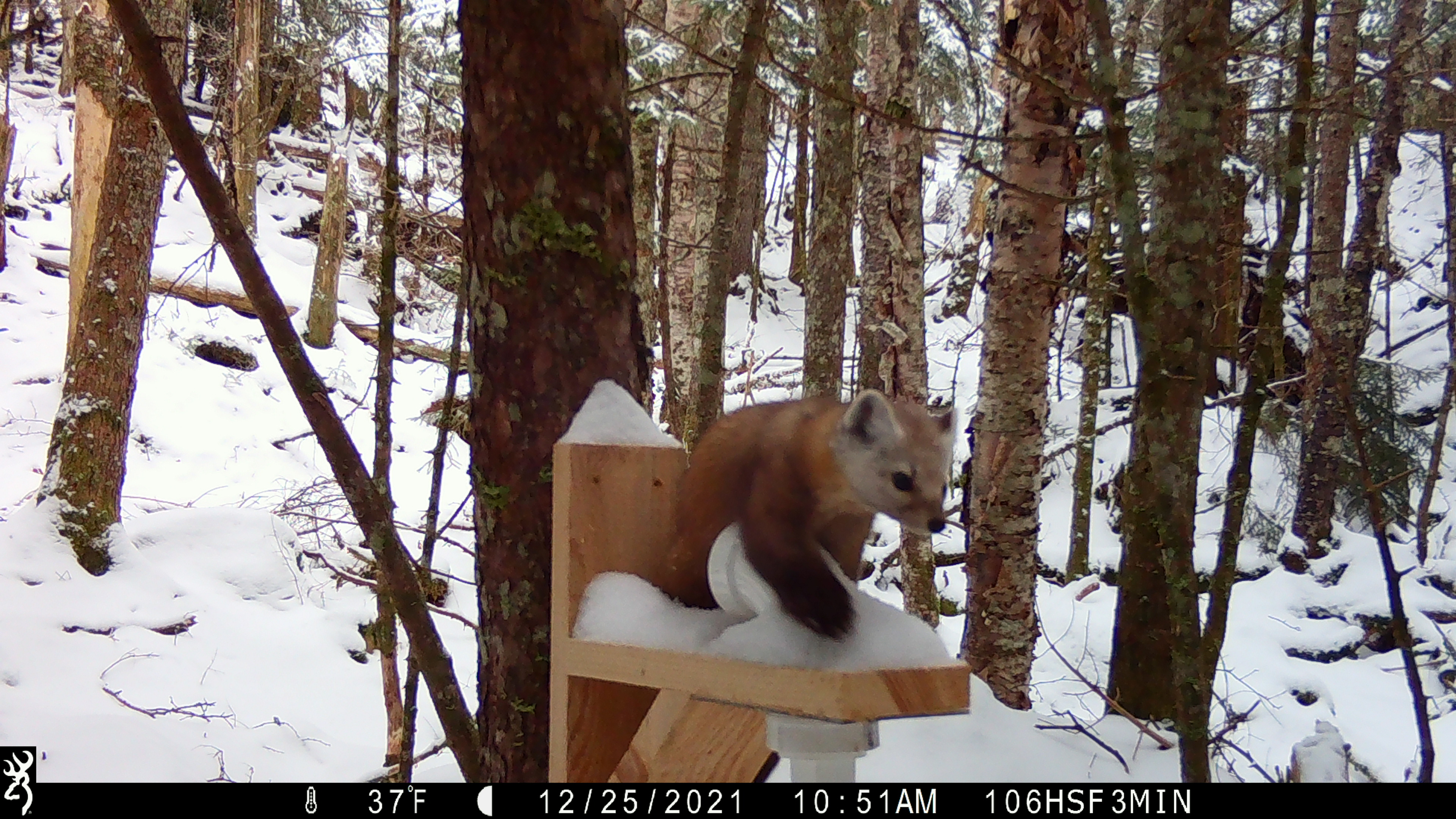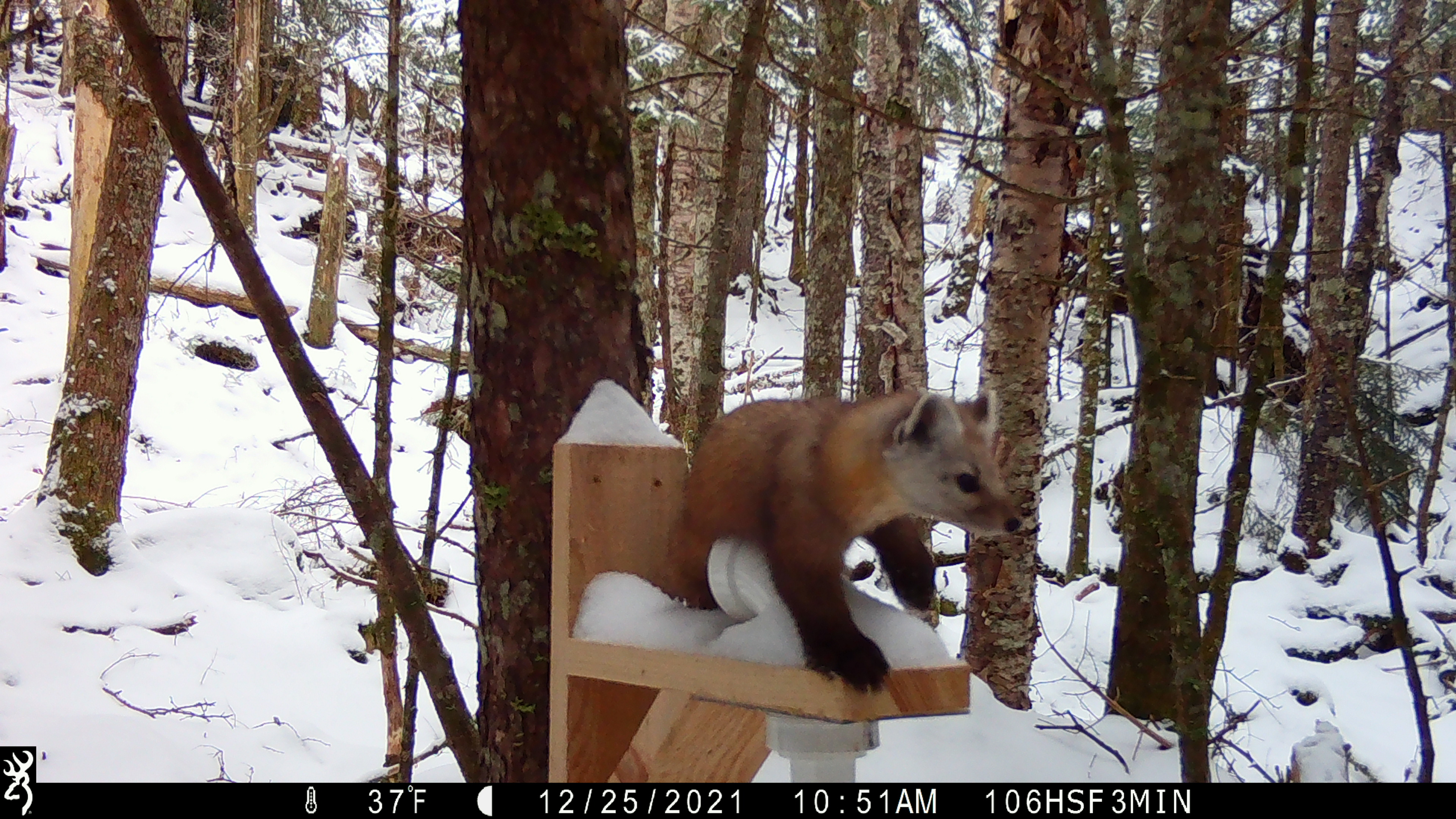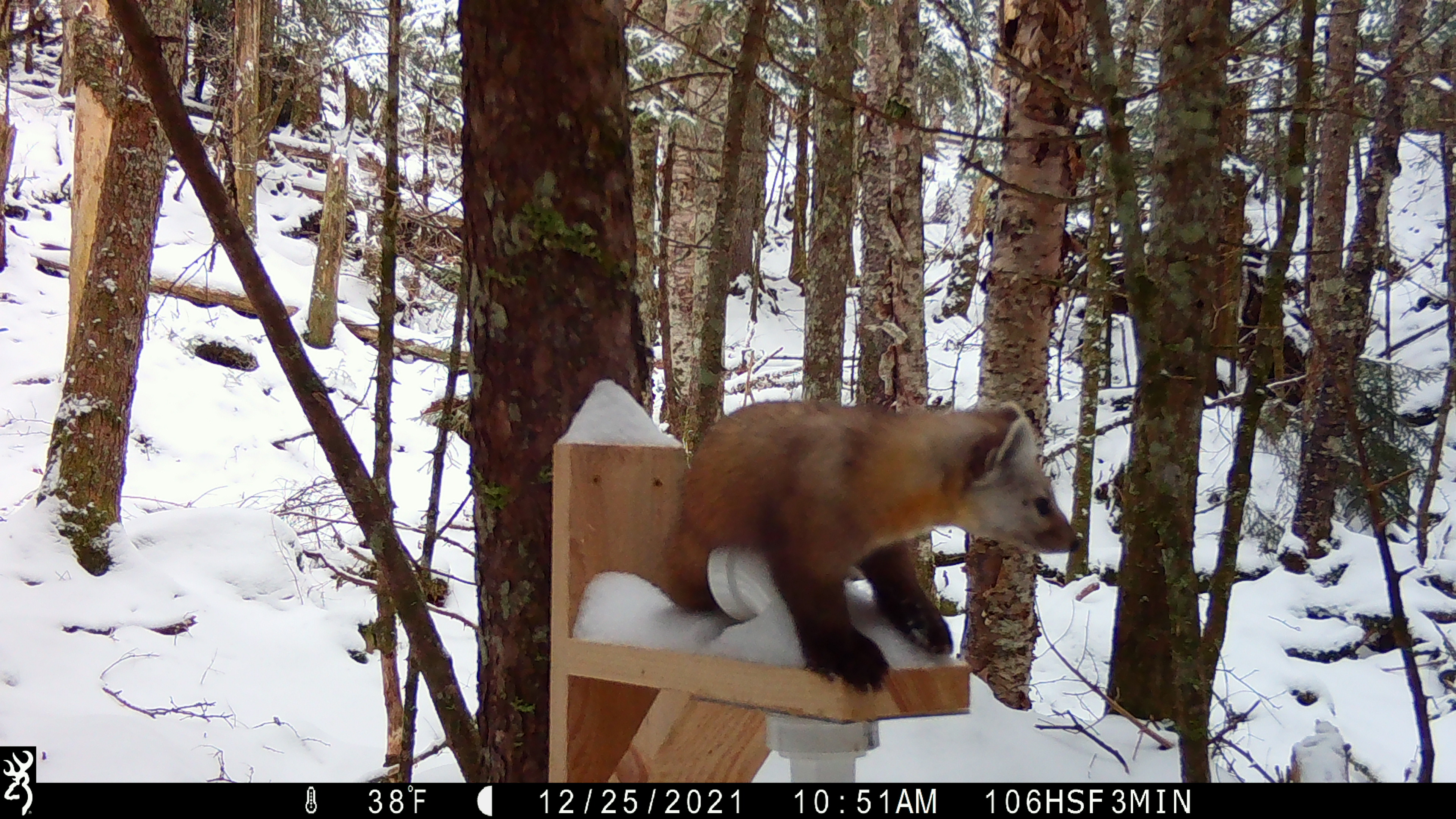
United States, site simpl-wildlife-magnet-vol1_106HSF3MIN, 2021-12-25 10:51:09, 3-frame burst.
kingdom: Animalia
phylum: Chordata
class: Mammalia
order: Carnivora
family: Mustelidae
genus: Martes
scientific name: Martes americana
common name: american marten